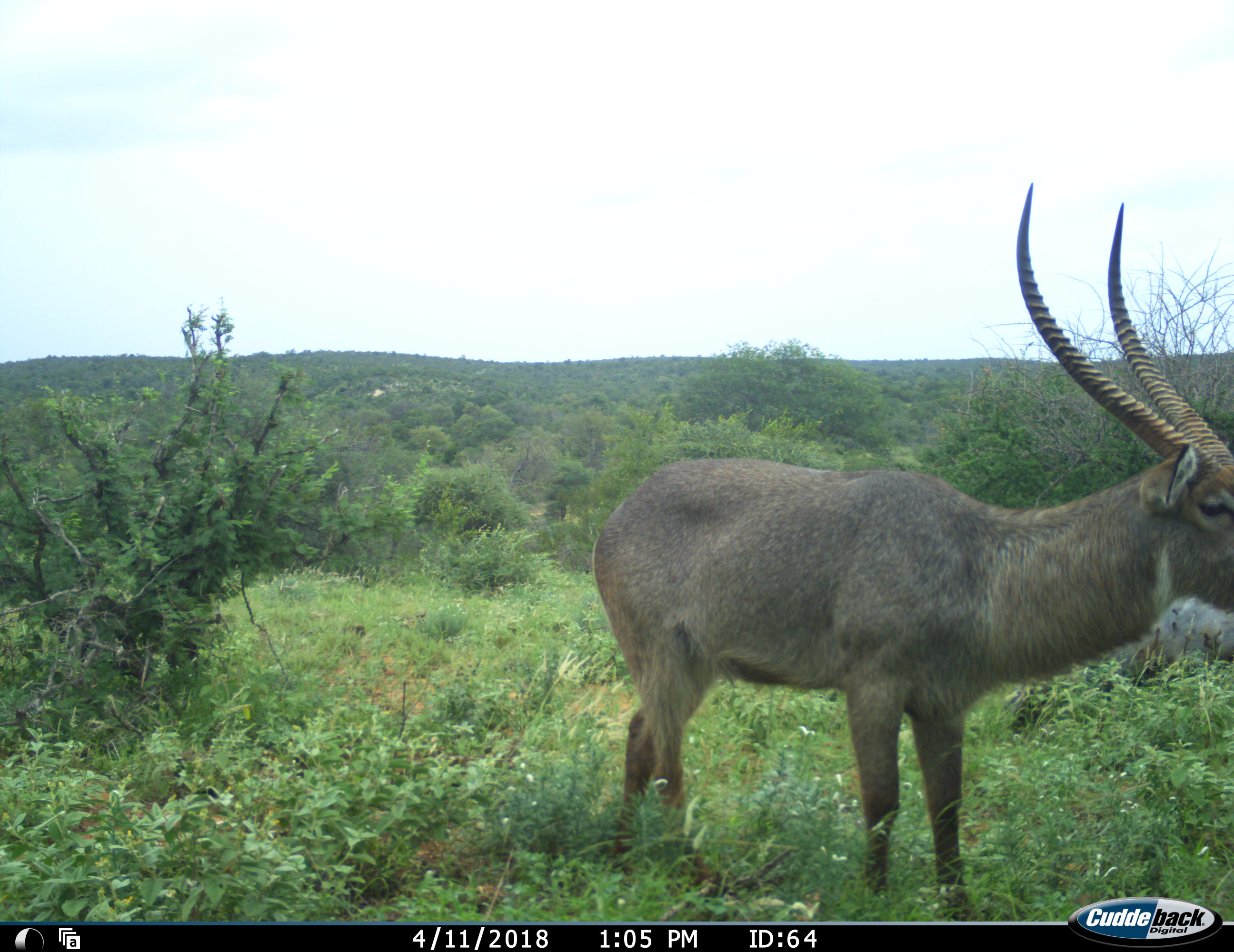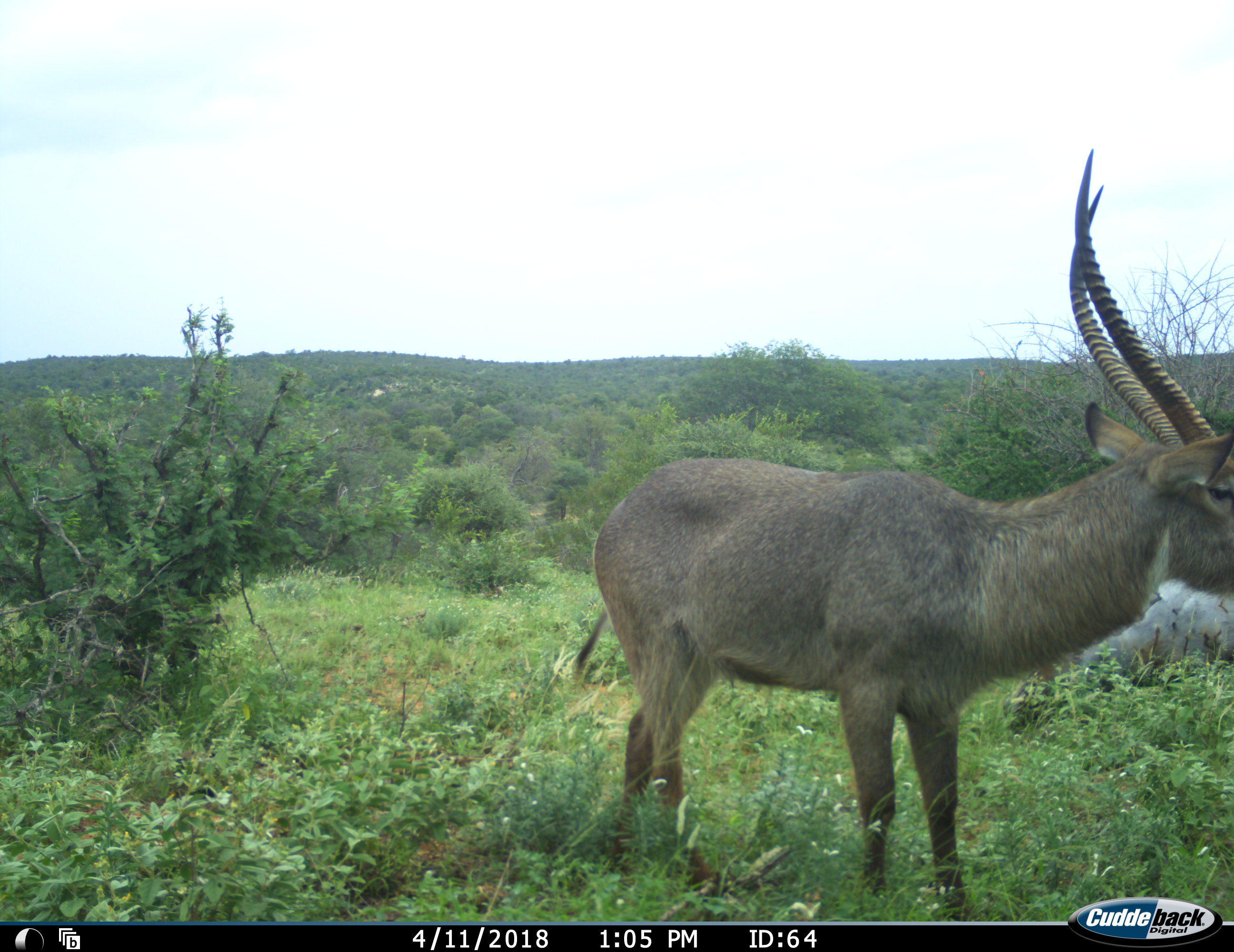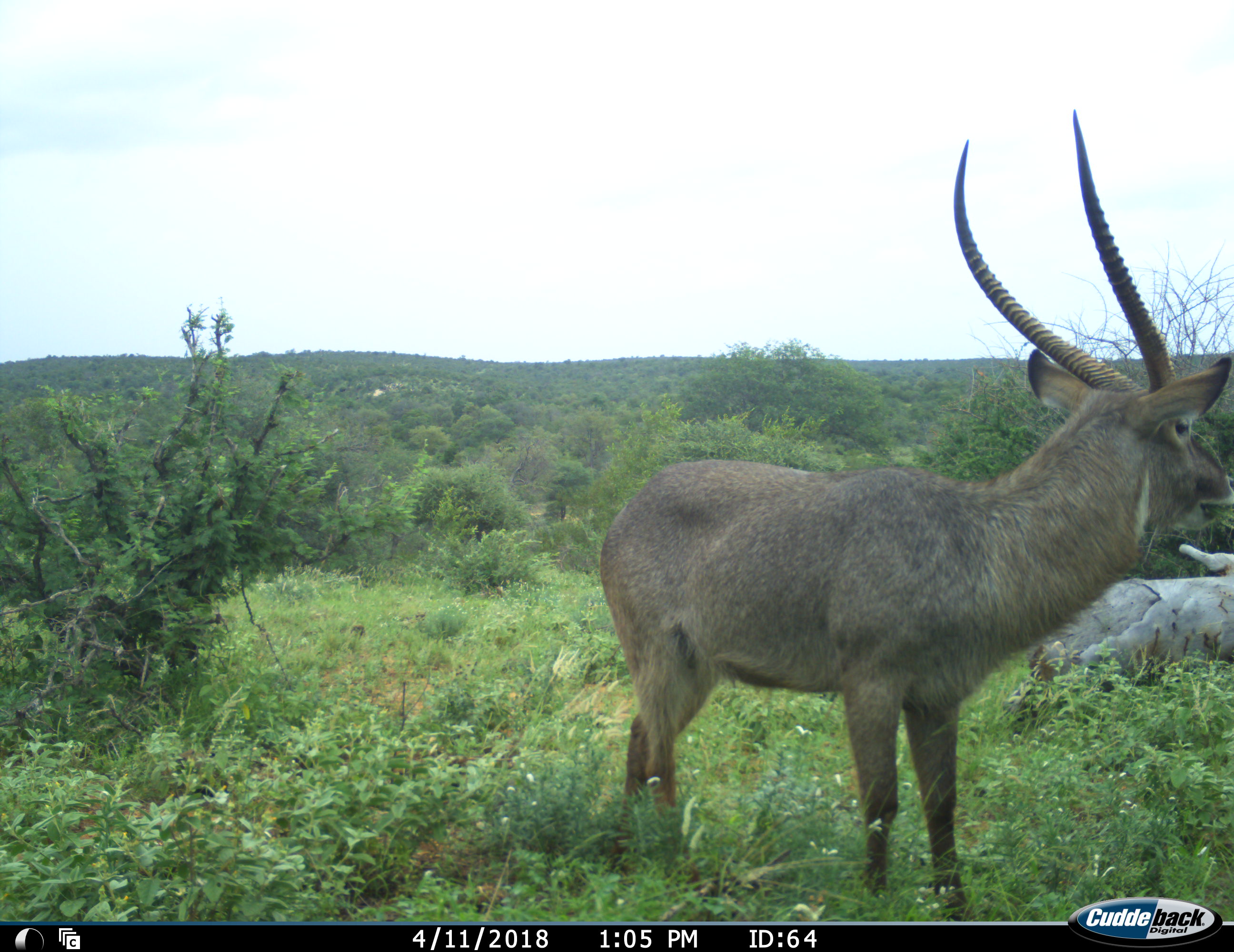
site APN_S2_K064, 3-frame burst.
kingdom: Animalia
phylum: Chordata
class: Mammalia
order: Artiodactyla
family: Bovidae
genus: Kobus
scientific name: Kobus ellipsiprymnus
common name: waterbuck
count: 1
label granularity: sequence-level